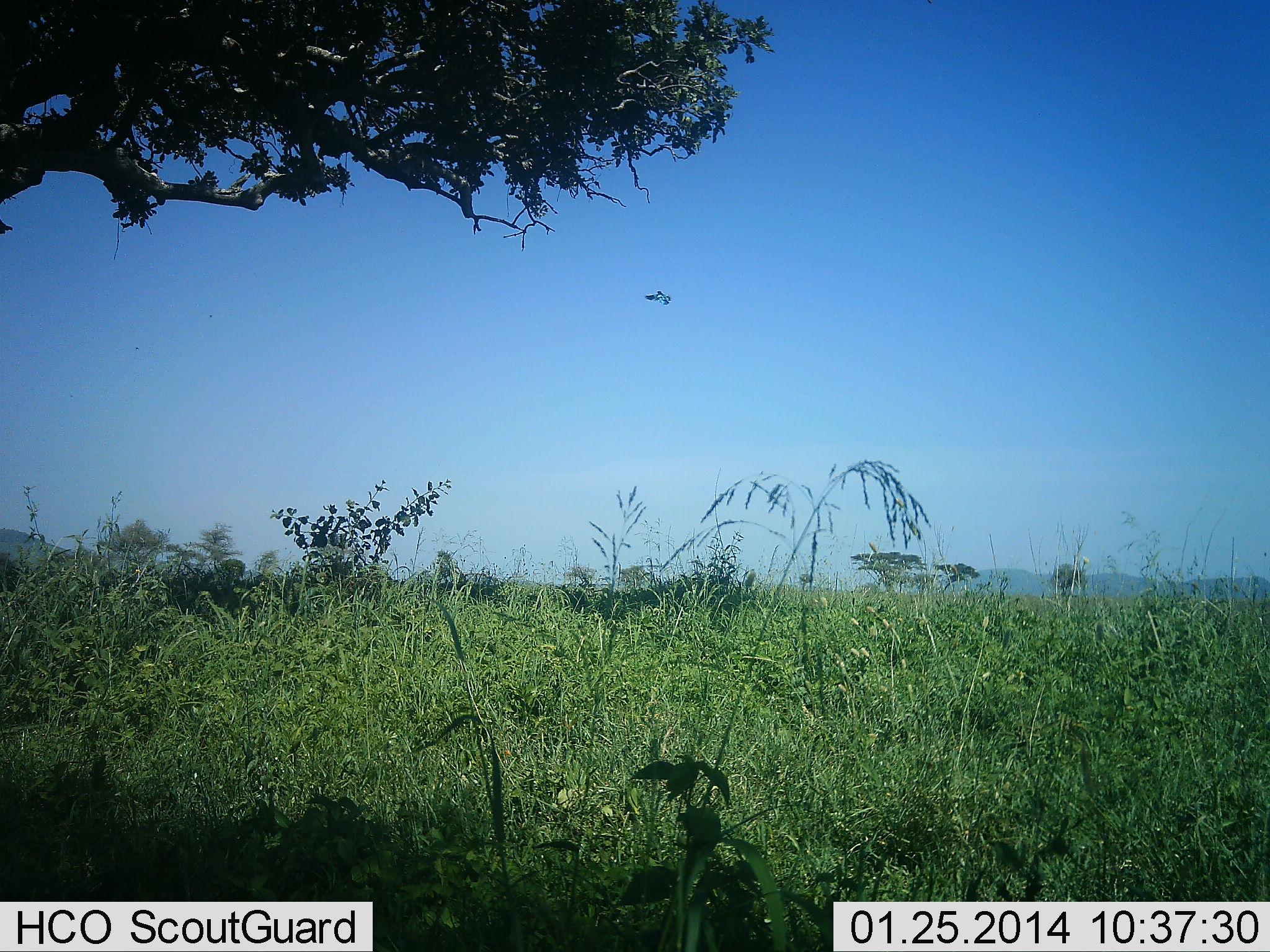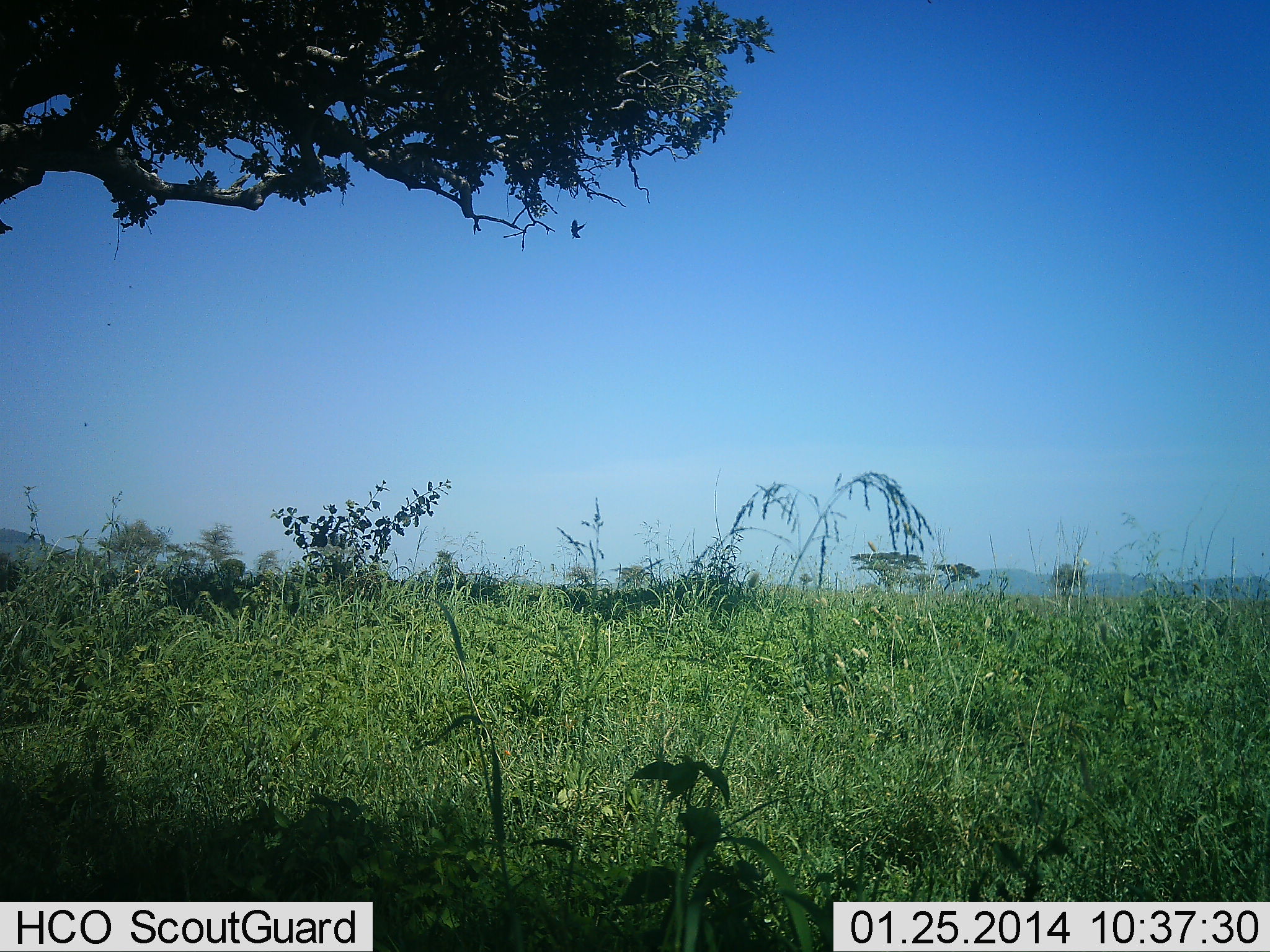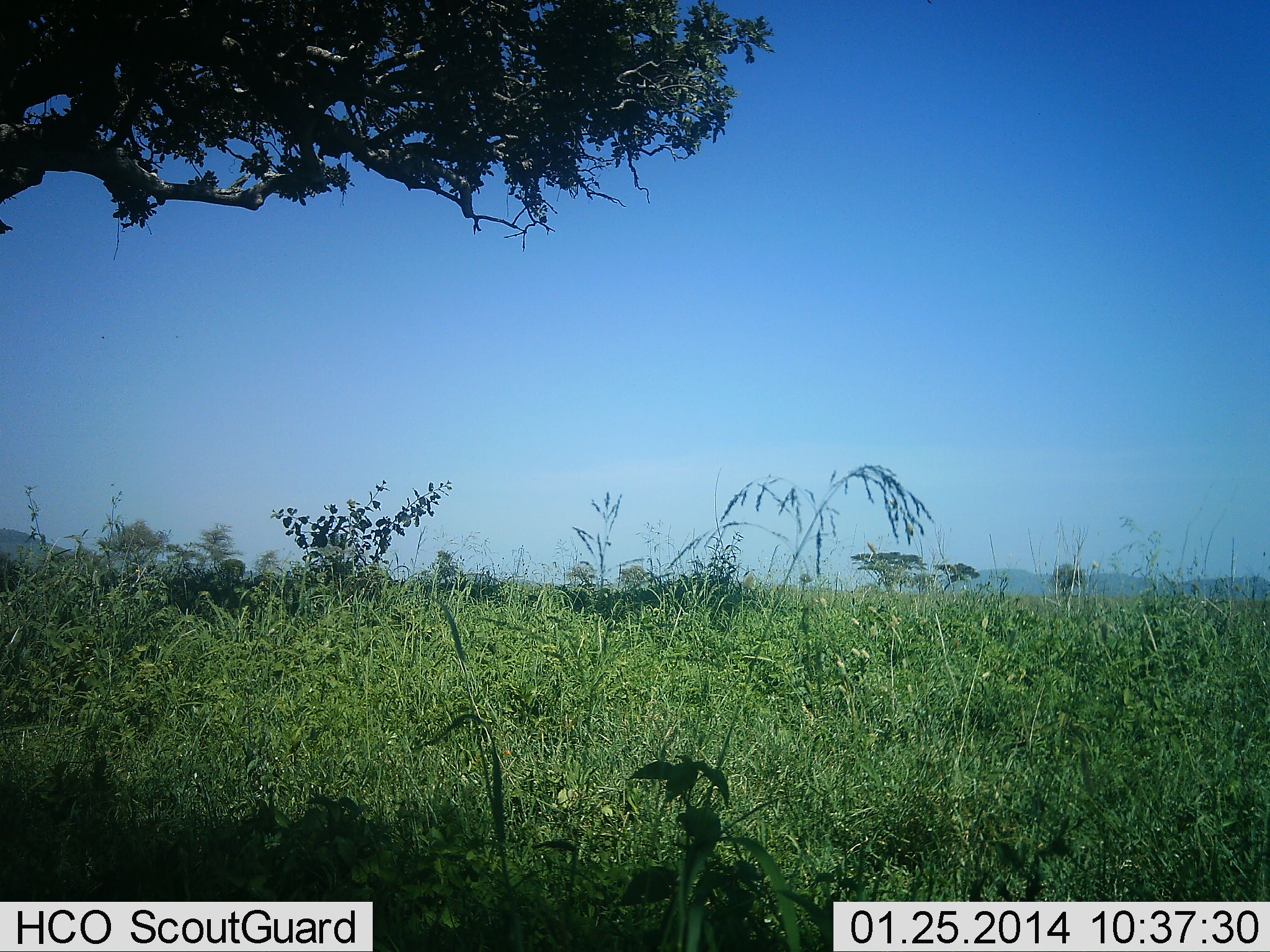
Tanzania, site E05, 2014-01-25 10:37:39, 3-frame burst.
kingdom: Animalia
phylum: Chordata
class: Aves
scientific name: Aves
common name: bird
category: otherbird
Otherbird (bird) (Aves), count 1. Behavior (volunteer vote fractions): standing 0%, resting 0%, moving 100%, interacting 0%. Young present (vote fraction): 0%. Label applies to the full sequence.